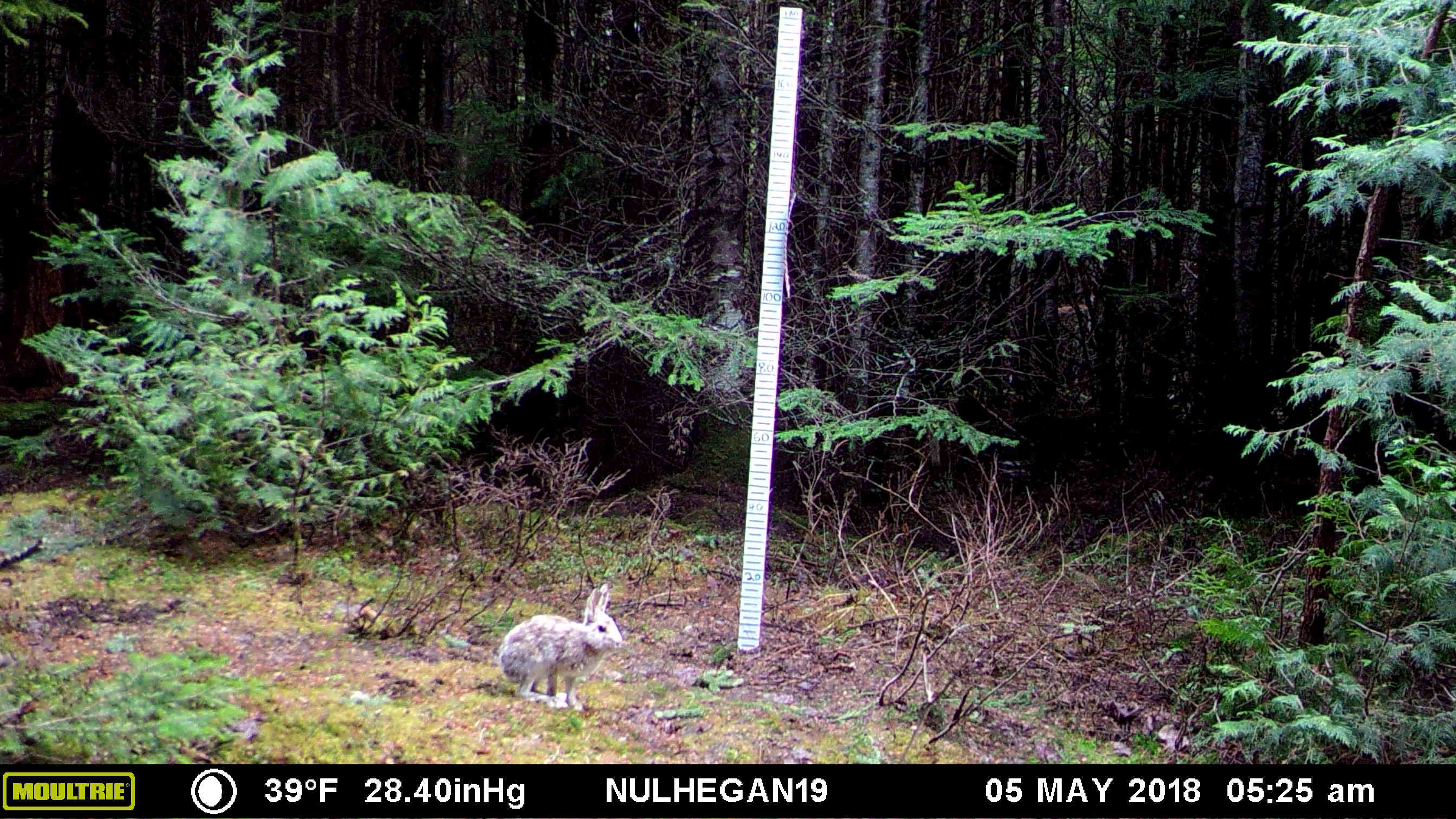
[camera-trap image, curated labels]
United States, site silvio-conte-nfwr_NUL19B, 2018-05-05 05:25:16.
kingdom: Animalia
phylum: Chordata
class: Mammalia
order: Lagomorpha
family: Leporidae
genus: Lepus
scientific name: Lepus americanus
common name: snowshoe hare